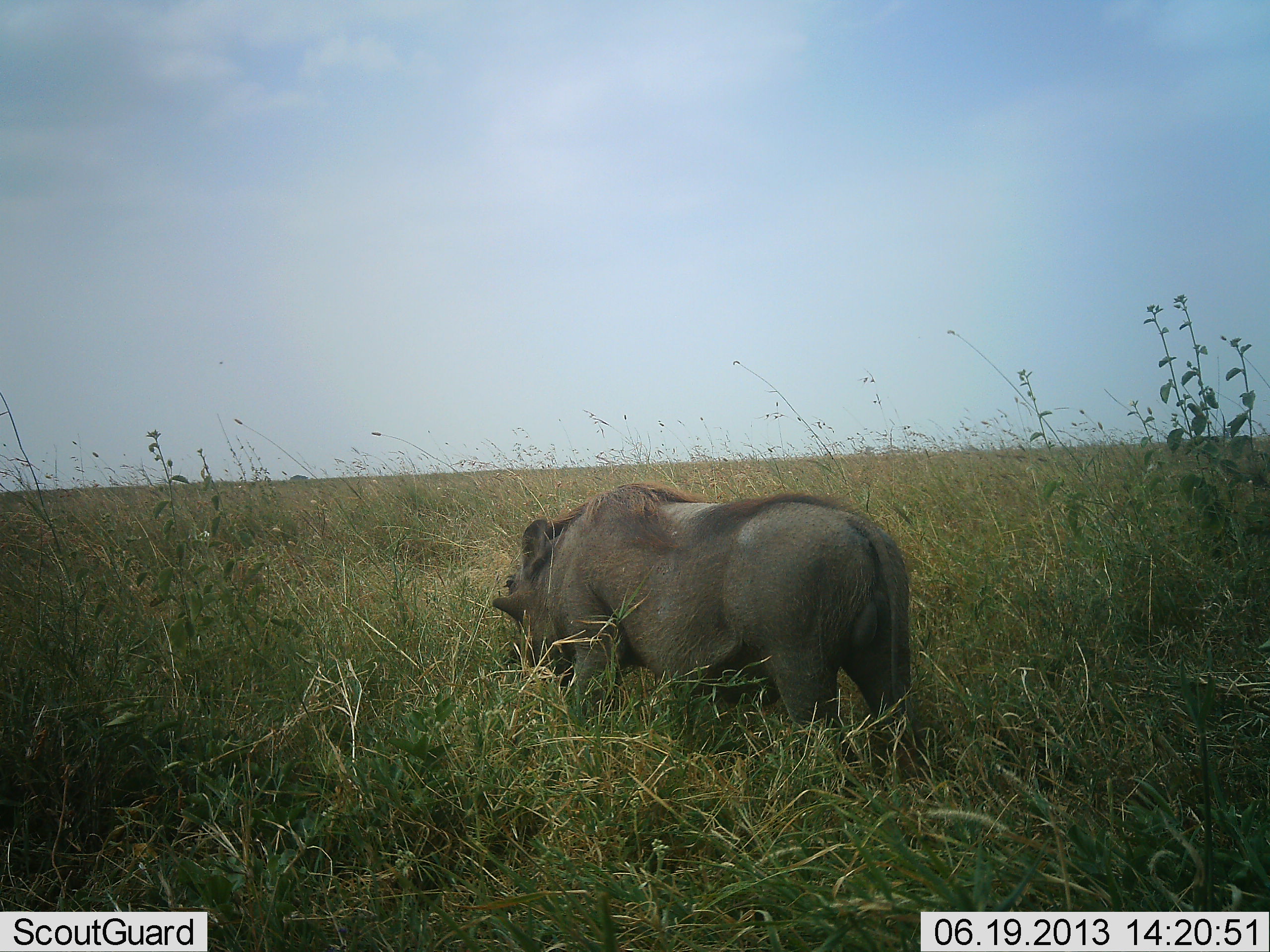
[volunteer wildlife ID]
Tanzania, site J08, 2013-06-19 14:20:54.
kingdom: Animalia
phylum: Chordata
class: Mammalia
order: Artiodactyla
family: Suidae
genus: Phacochoerus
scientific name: Phacochoerus africanus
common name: warthog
Warthog (Phacochoerus africanus), count 1. Behavior (volunteer vote fractions): standing 43%, resting 0%, moving 14%, interacting 0%. Young present (vote fraction): 0%. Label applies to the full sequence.